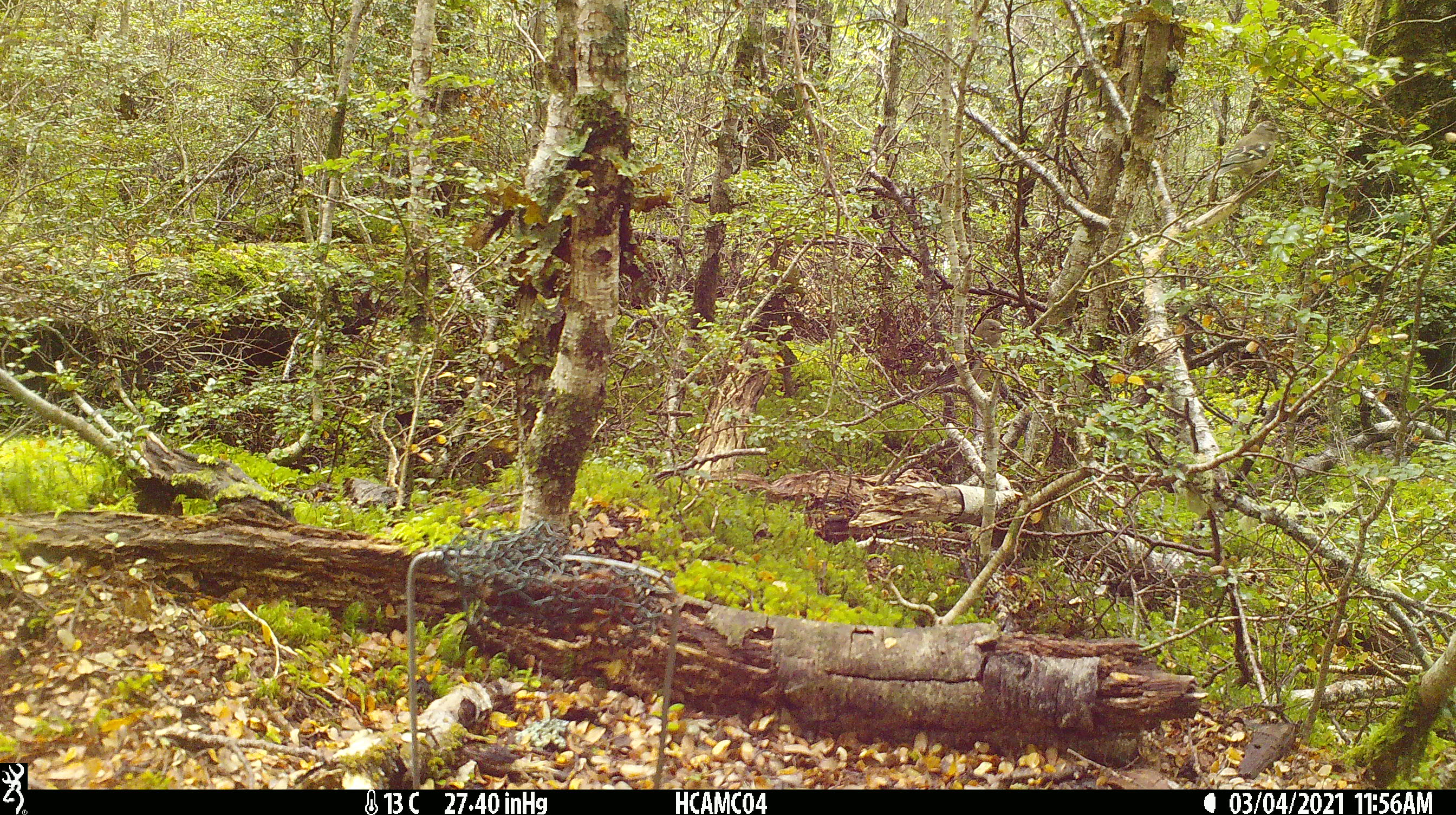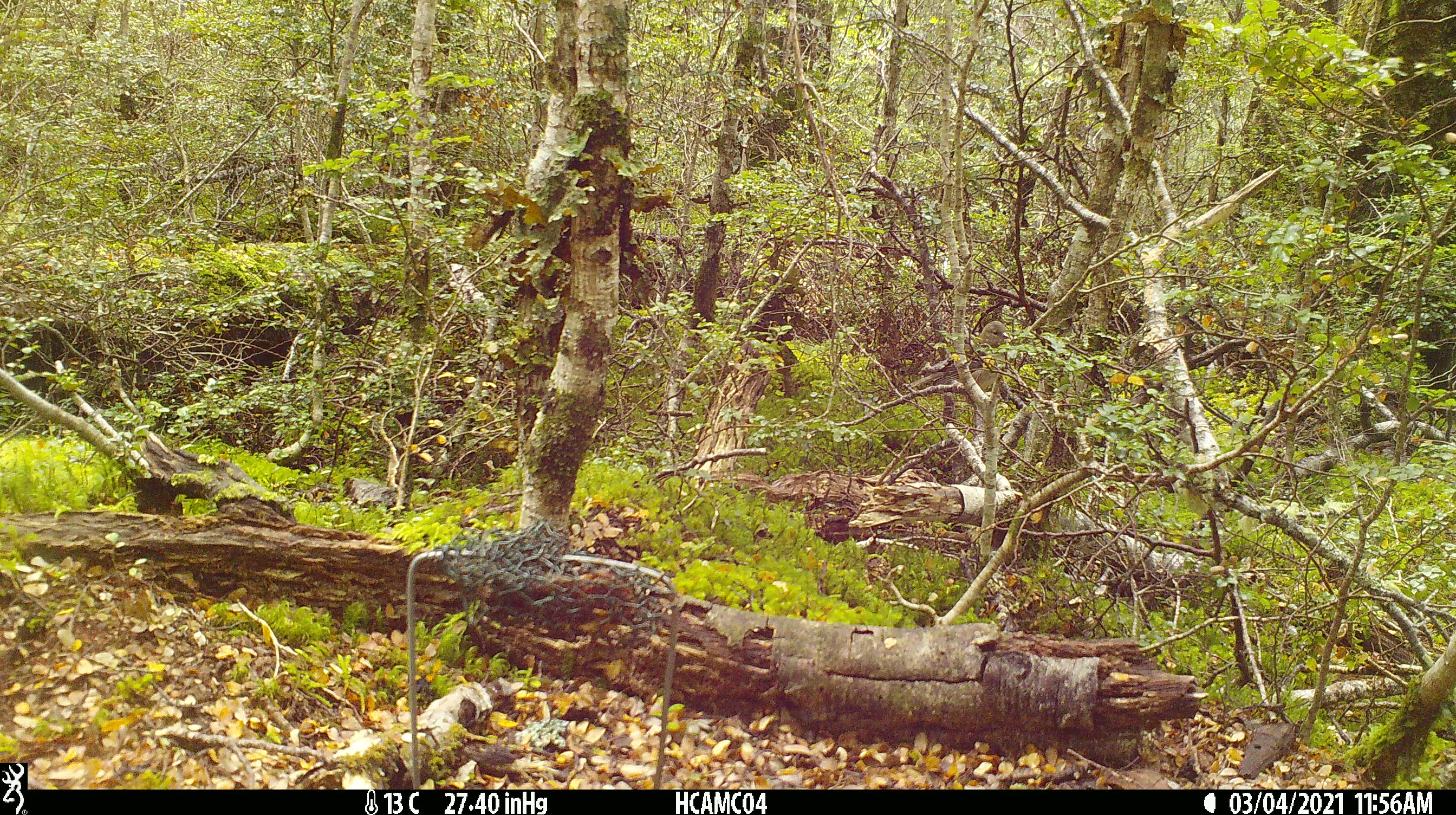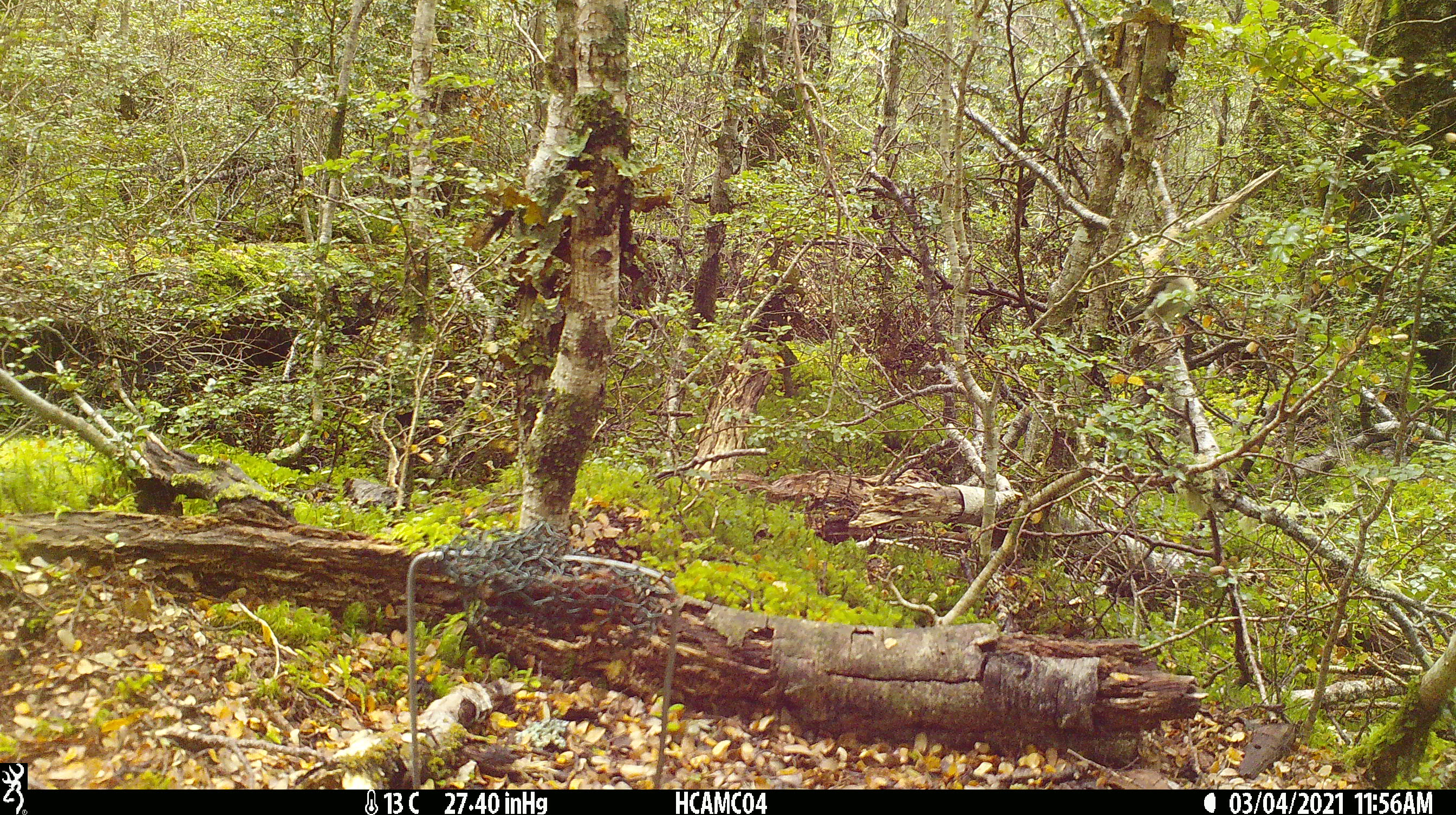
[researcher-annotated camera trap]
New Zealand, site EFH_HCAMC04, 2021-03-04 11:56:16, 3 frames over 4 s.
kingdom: Animalia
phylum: Chordata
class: Aves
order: Passeriformes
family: Fringillidae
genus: Fringilla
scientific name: Fringilla coelebs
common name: common chaffinch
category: chaffinch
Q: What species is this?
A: Chaffinch (common chaffinch) (Fringilla coelebs).